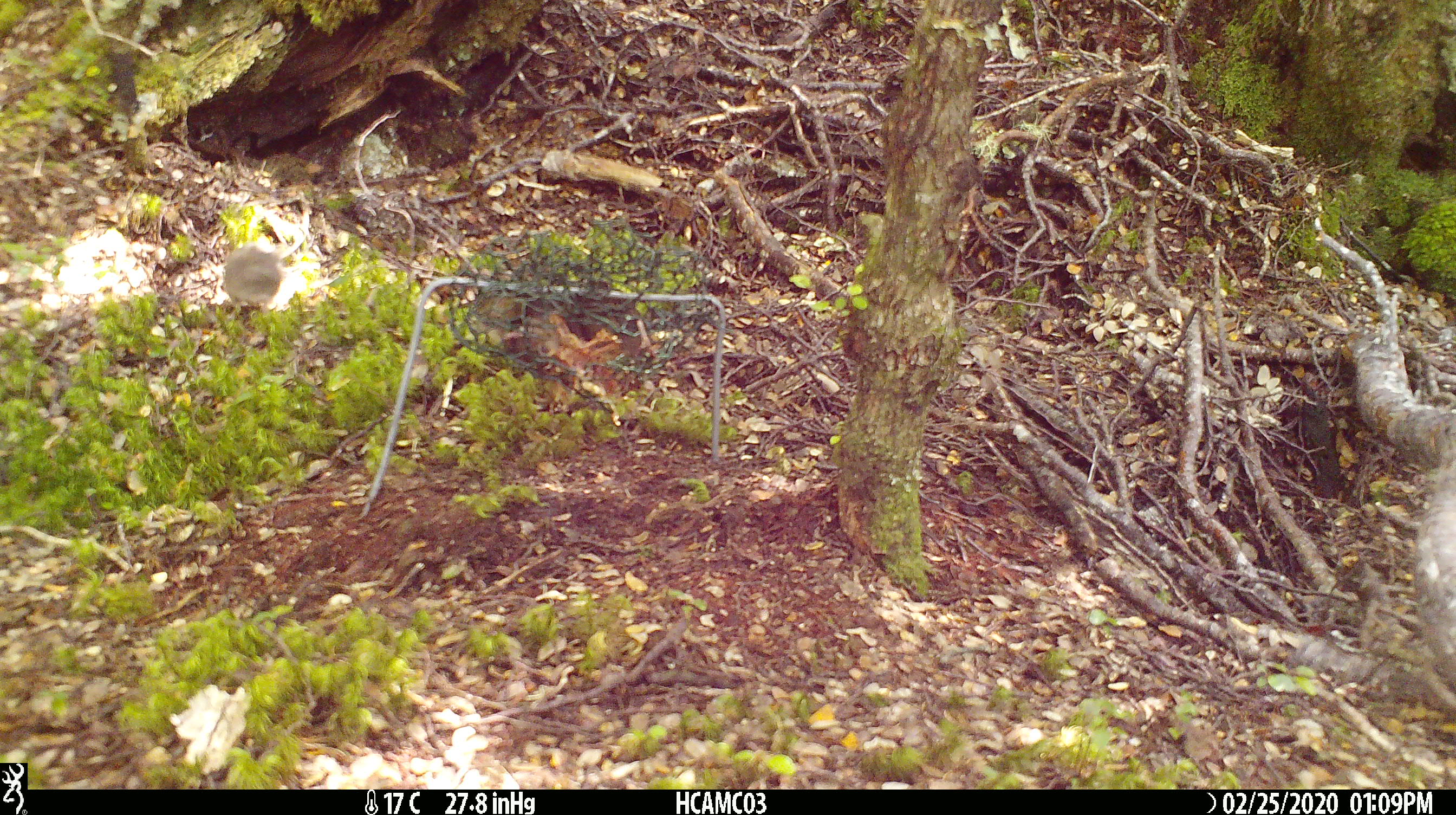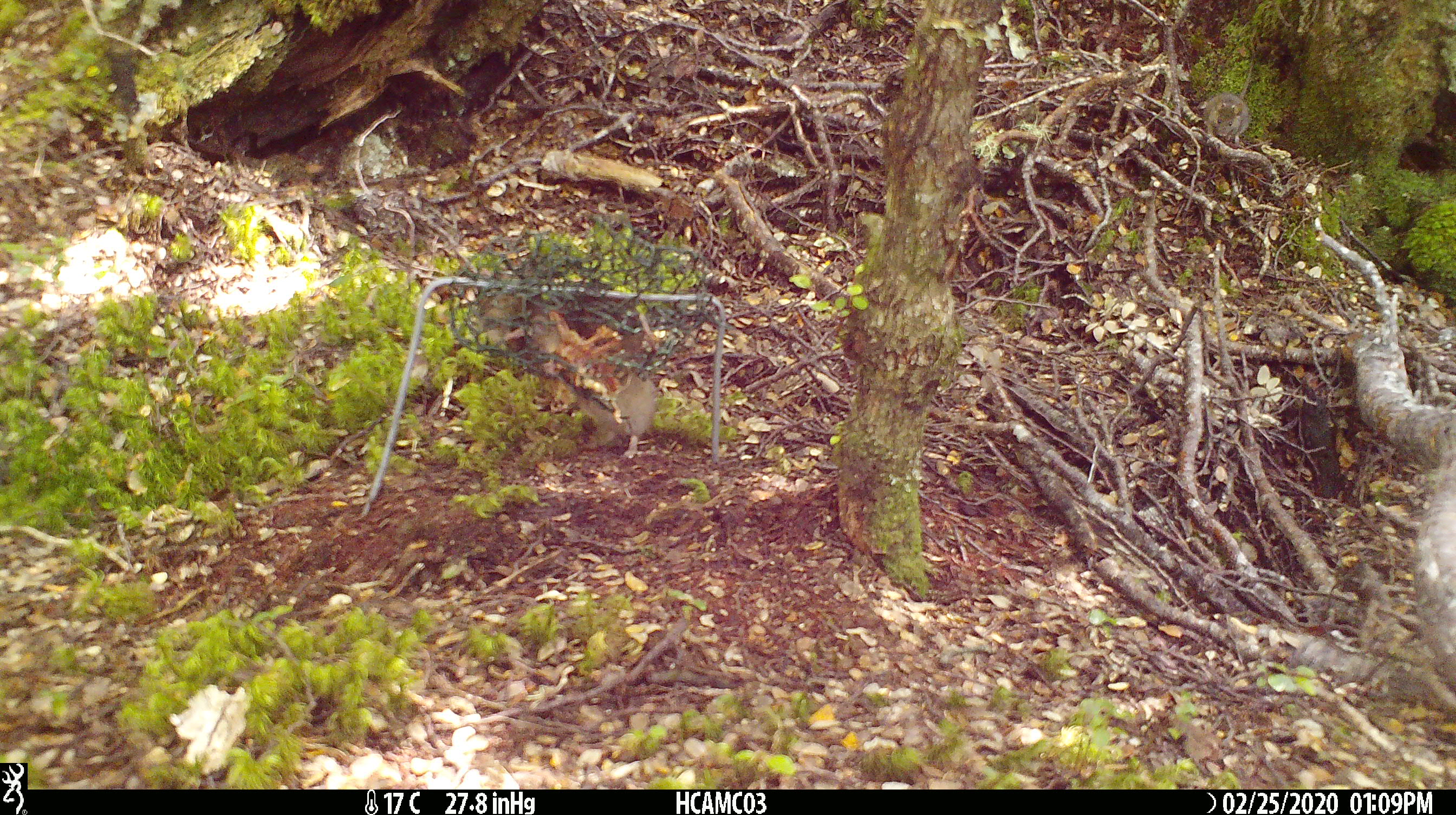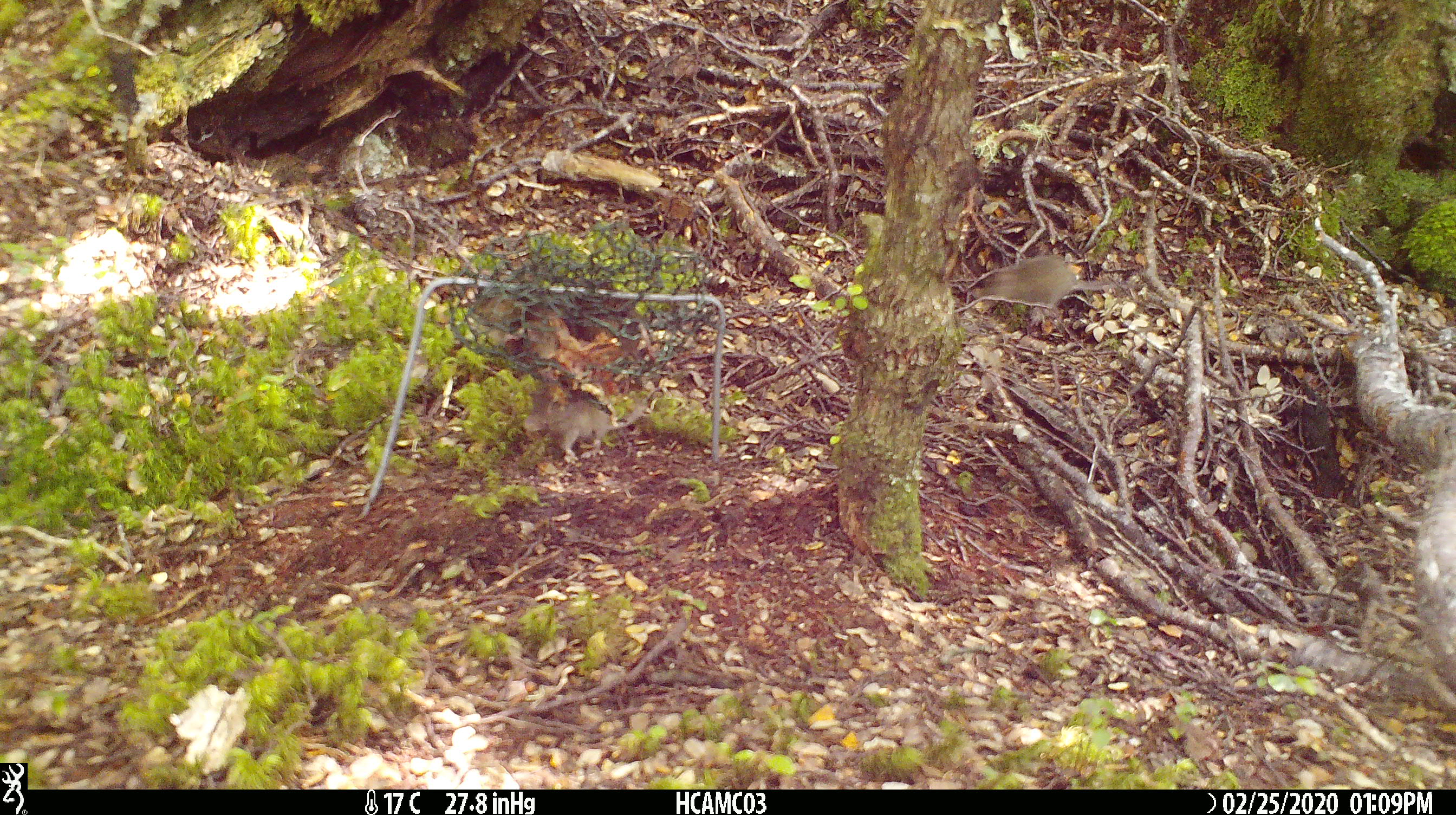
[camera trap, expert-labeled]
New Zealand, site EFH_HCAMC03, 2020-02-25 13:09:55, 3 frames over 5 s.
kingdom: Animalia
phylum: Chordata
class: Mammalia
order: Rodentia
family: Muridae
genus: Mus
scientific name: Mus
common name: mouse